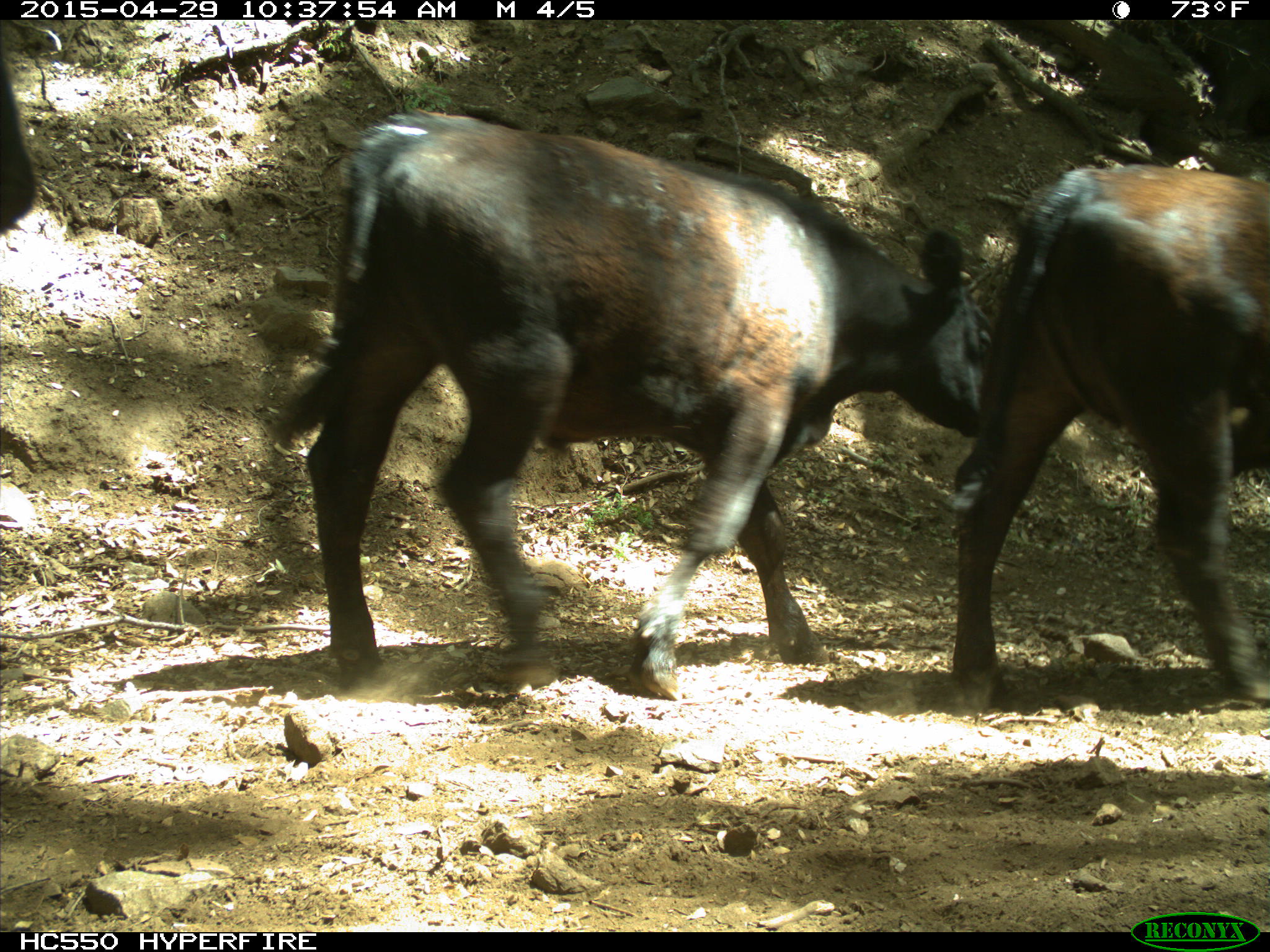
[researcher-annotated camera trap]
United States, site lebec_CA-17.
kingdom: Animalia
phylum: Chordata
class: Mammalia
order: Artiodactyla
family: Bovidae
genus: Bos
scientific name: Bos taurus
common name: domestic cow